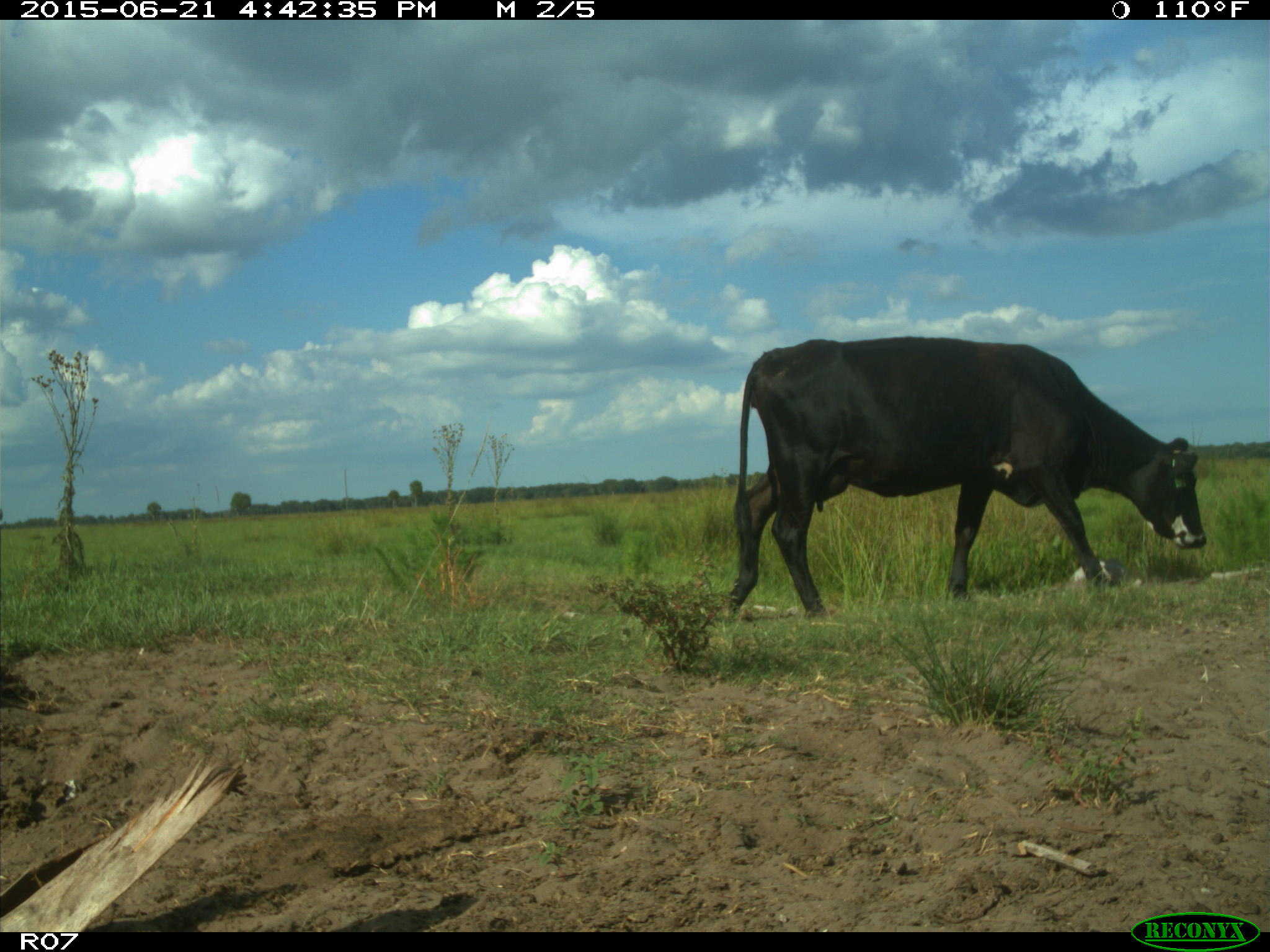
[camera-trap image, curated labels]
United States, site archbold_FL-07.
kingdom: Animalia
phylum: Chordata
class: Mammalia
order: Artiodactyla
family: Bovidae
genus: Bos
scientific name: Bos taurus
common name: domestic cow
Bos taurus (domestic cow).